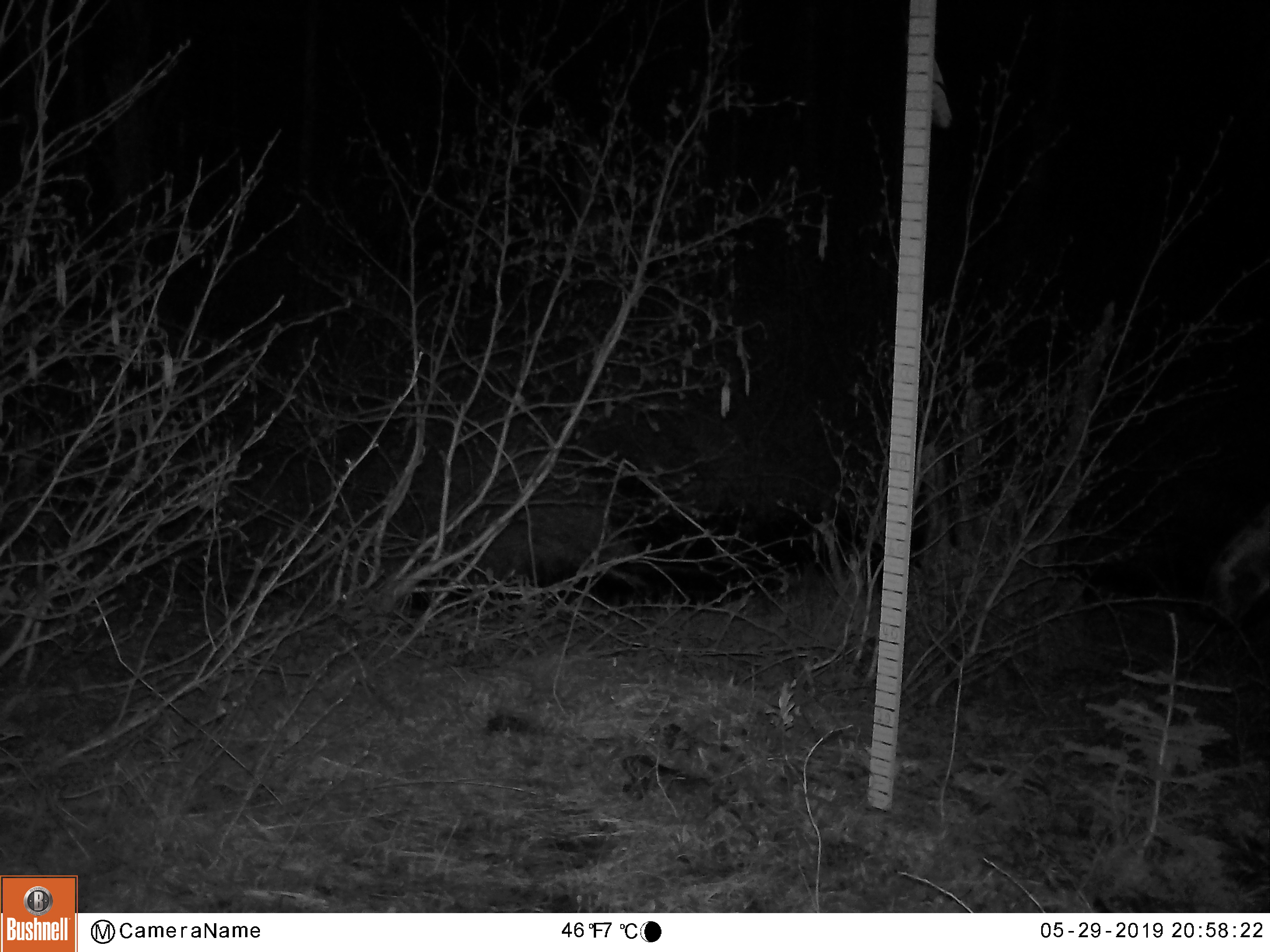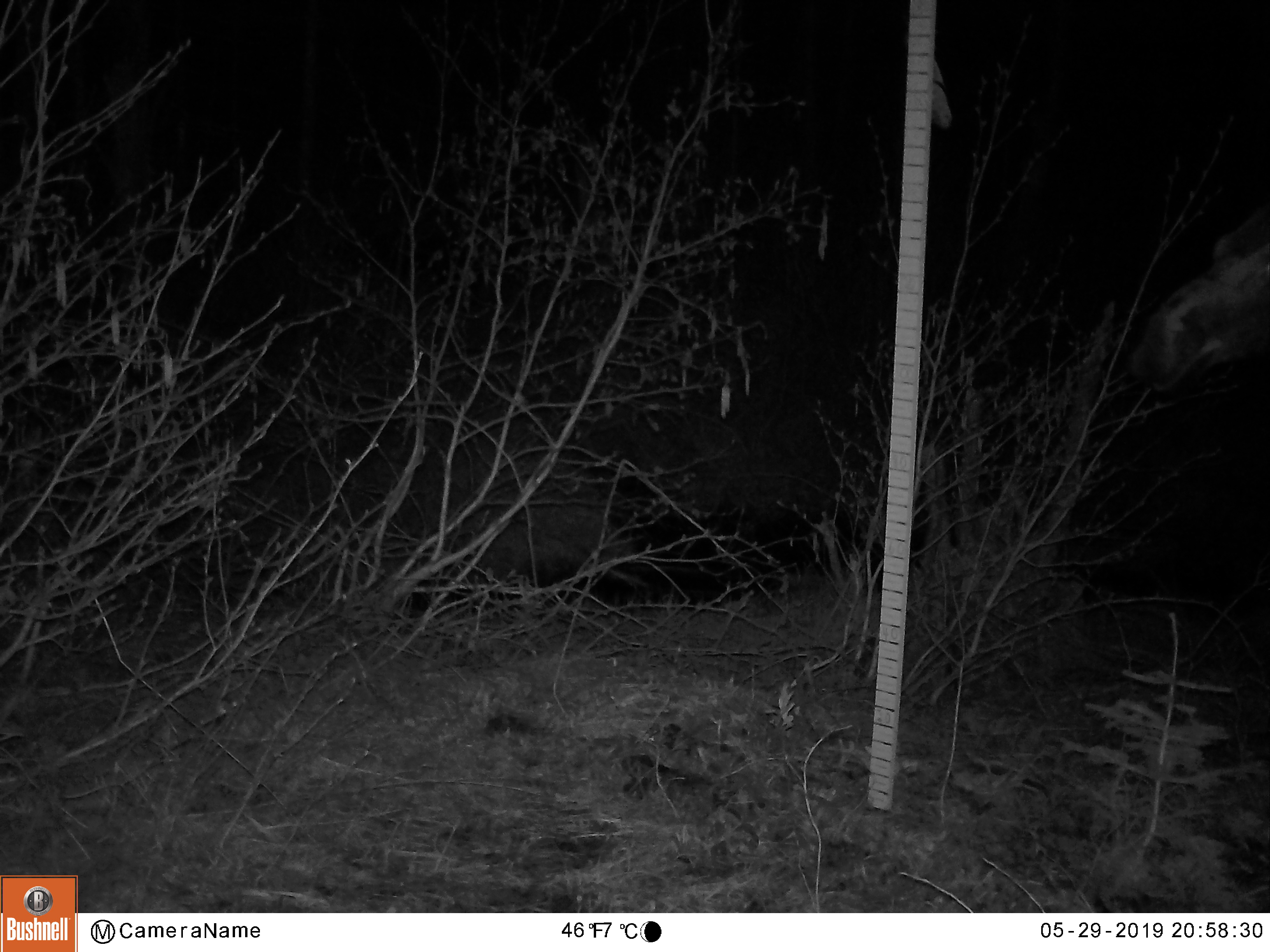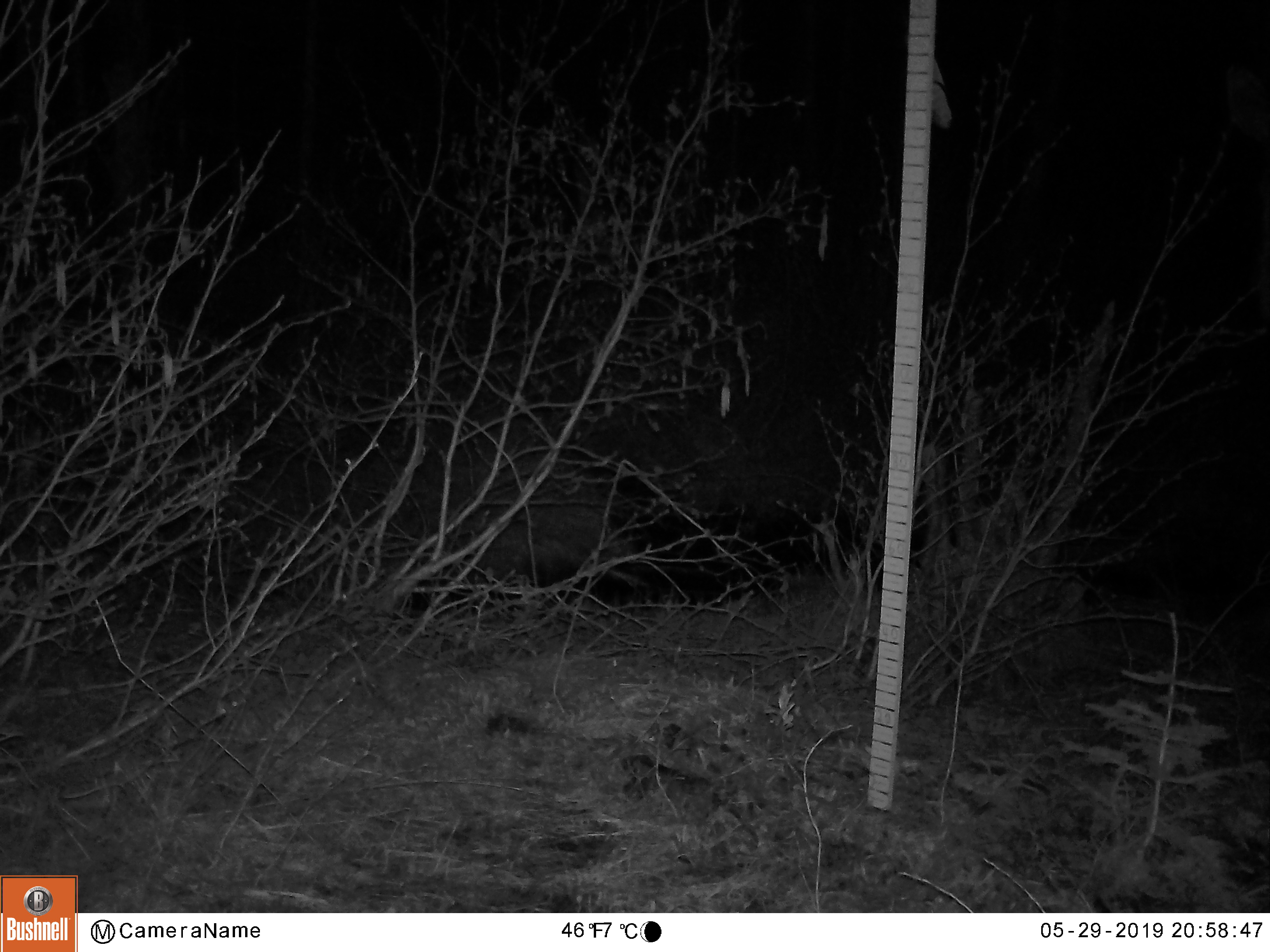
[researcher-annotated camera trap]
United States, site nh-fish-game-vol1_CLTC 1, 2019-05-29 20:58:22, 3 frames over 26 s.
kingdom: Animalia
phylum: Chordata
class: Mammalia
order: Artiodactyla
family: Cervidae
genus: Alces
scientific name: Alces alces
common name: moose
Moose (Alces alces).